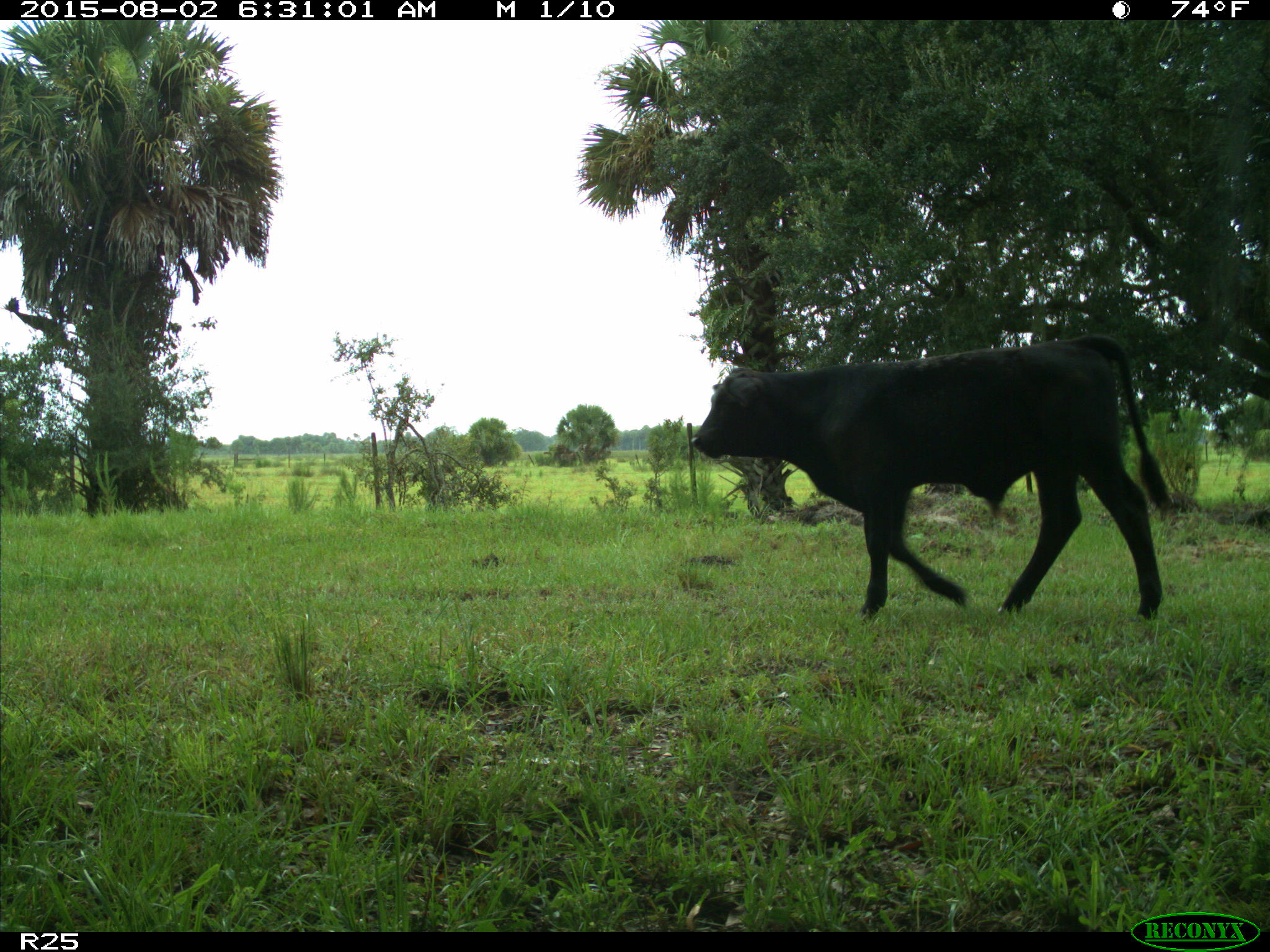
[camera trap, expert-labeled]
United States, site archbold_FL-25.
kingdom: Animalia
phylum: Chordata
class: Mammalia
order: Artiodactyla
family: Bovidae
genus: Bos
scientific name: Bos taurus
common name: domestic cow